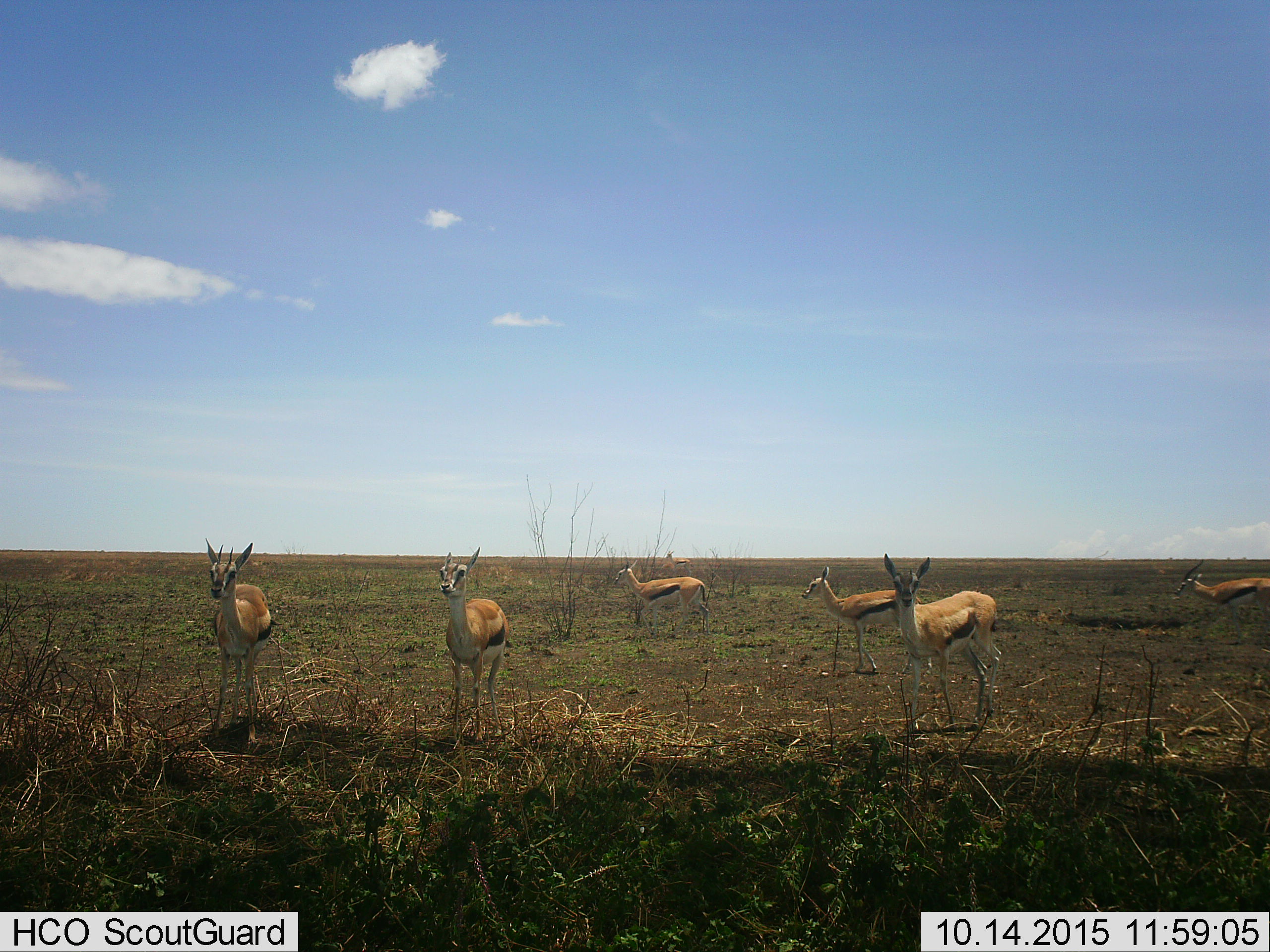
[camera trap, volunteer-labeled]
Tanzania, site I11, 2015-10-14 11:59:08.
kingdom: Animalia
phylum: Chordata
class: Mammalia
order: Artiodactyla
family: Bovidae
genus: Eudorcas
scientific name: Eudorcas thomsonii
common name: thomson's gazelle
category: gazellethomsons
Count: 7.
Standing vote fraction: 100%.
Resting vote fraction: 0%.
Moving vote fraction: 20%.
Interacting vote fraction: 0%.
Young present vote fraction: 20%.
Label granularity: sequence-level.